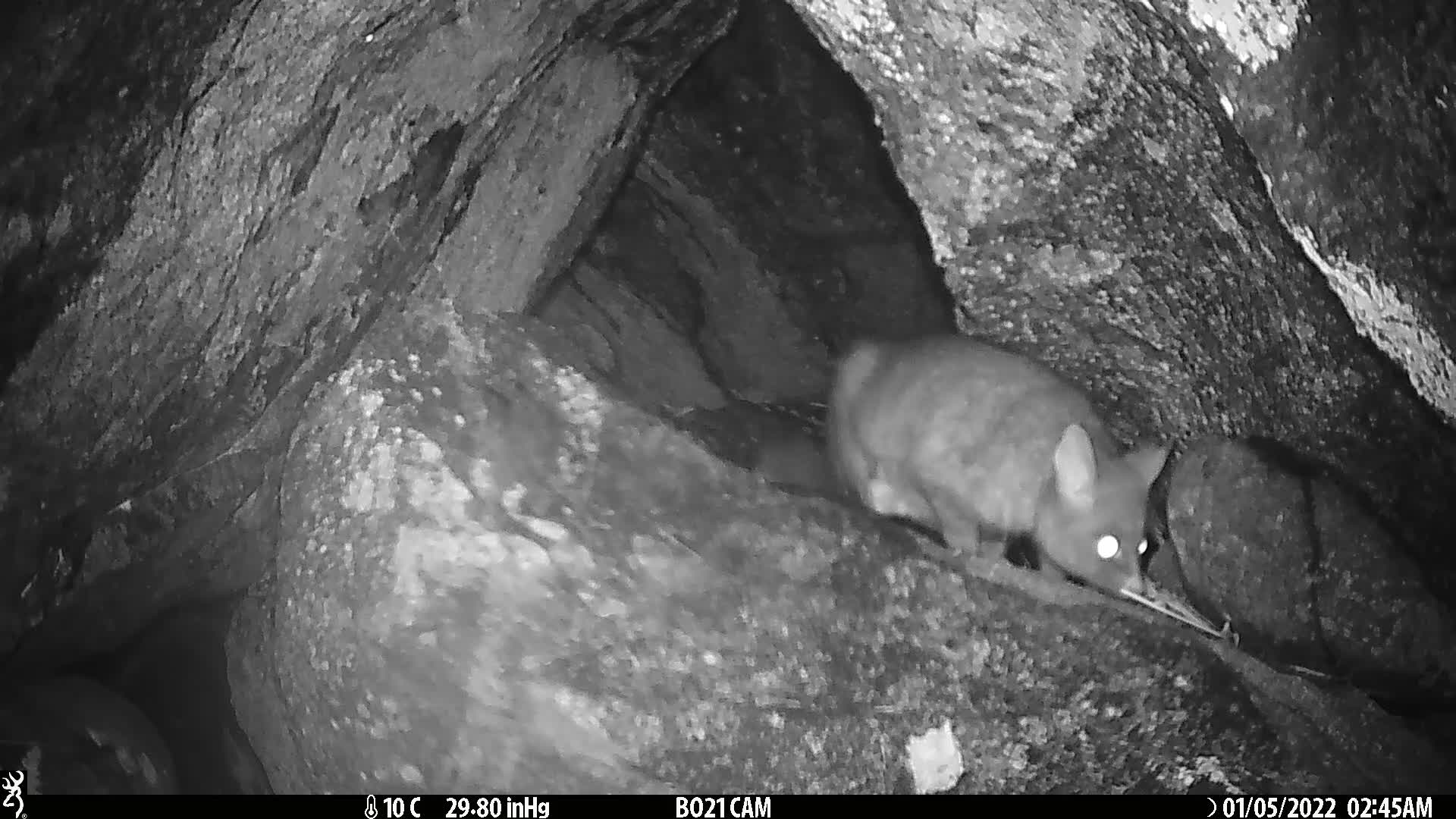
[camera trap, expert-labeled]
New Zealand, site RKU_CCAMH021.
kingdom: Animalia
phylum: Chordata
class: Mammalia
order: Diprotodontia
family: Phalangeridae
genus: Trichosurus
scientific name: Trichosurus vulpecula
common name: common brushtail possum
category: possum